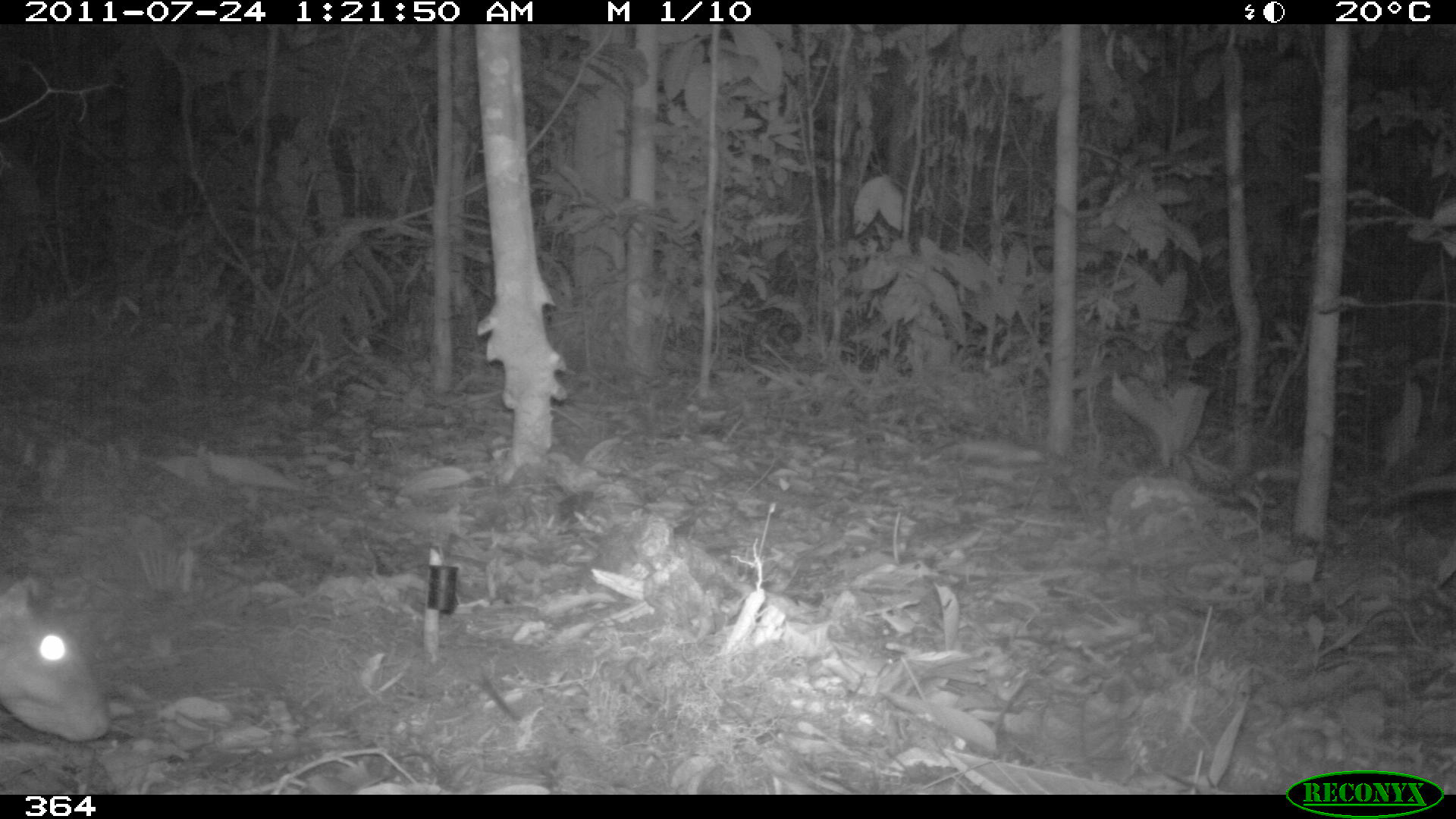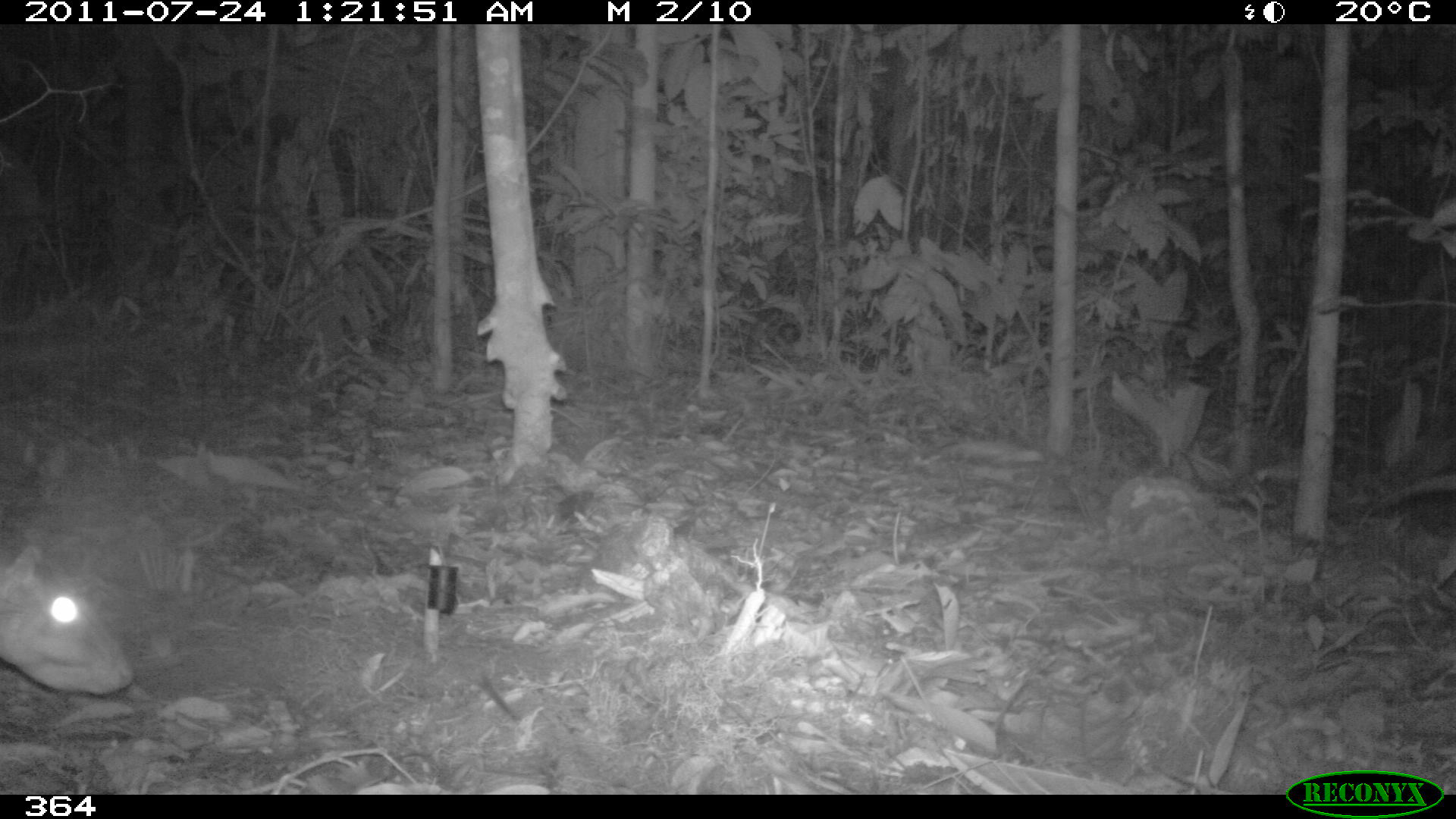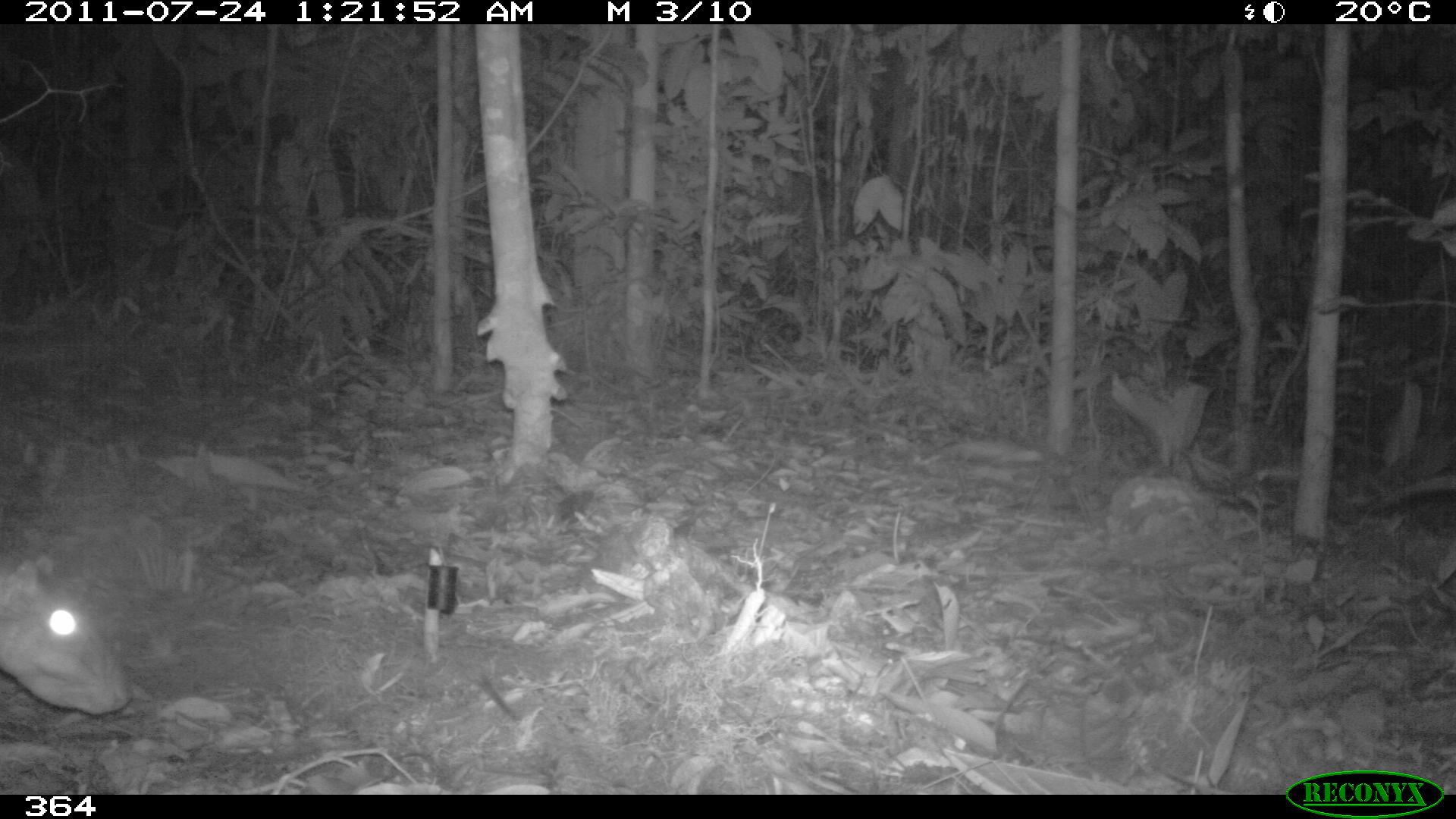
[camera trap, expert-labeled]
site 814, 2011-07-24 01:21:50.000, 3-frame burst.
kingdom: Animalia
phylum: Chordata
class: Mammalia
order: Rodentia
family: Cuniculidae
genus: Cuniculus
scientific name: Cuniculus paca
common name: spotted paca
Cuniculus paca (spotted paca).